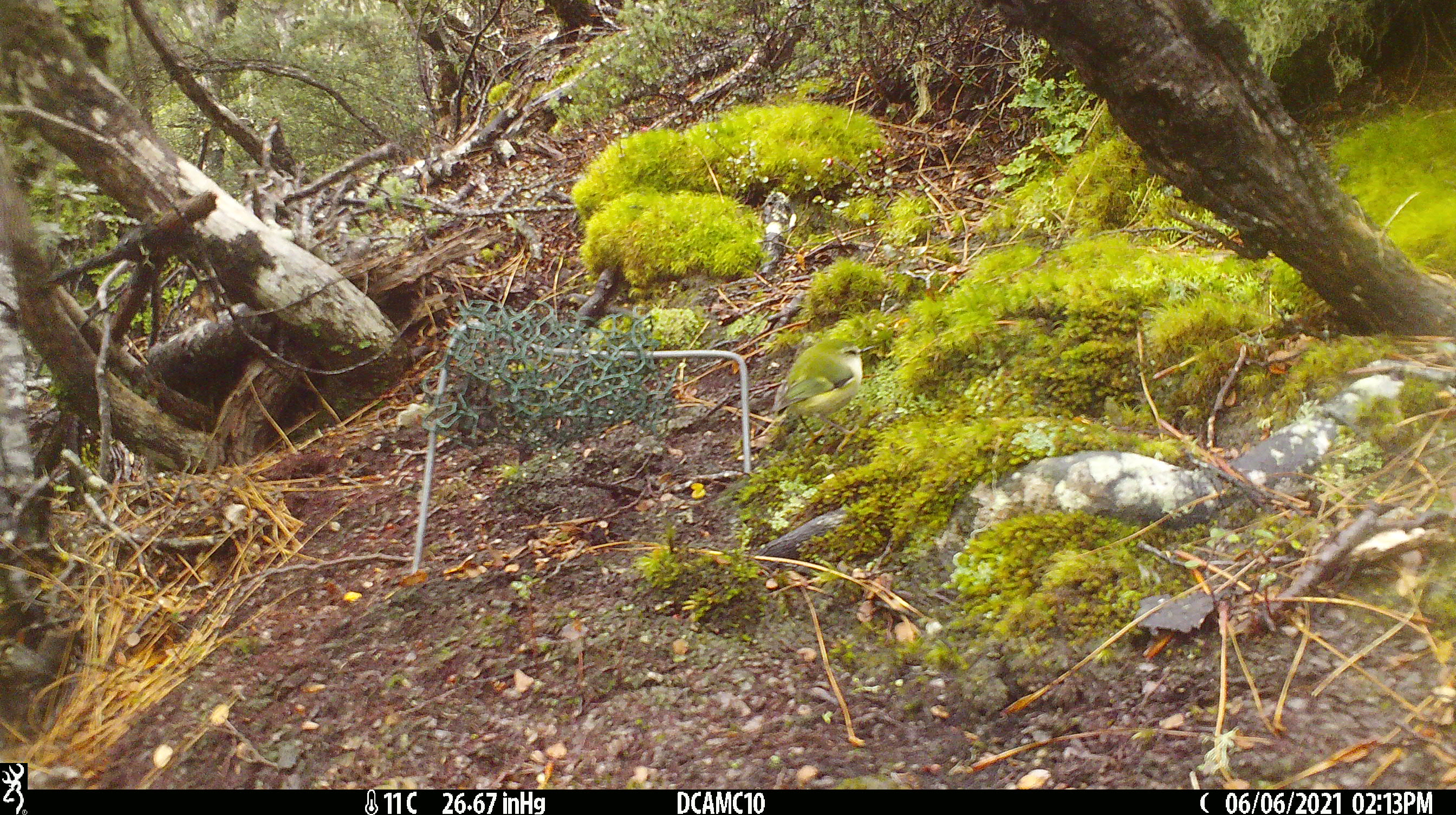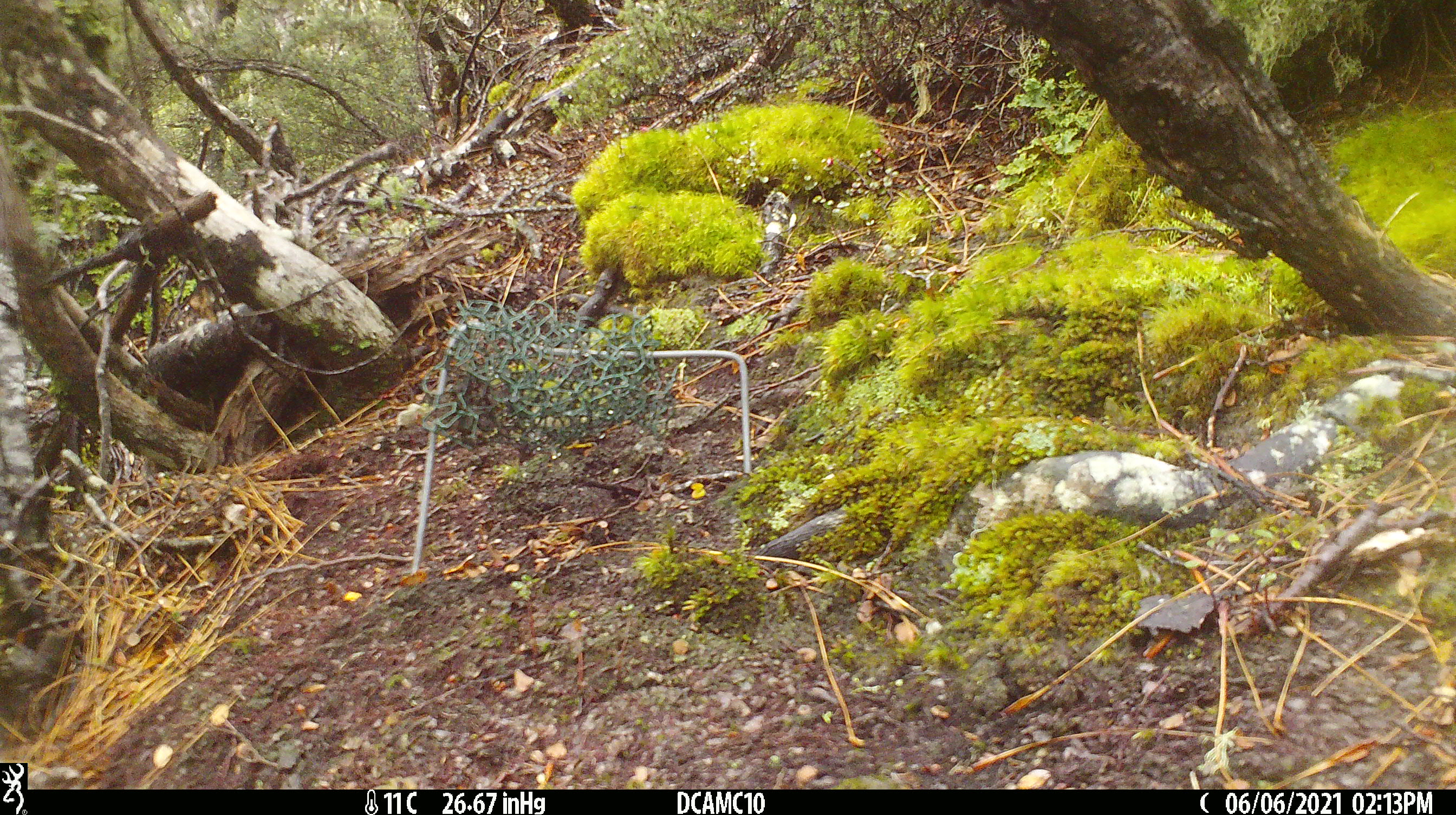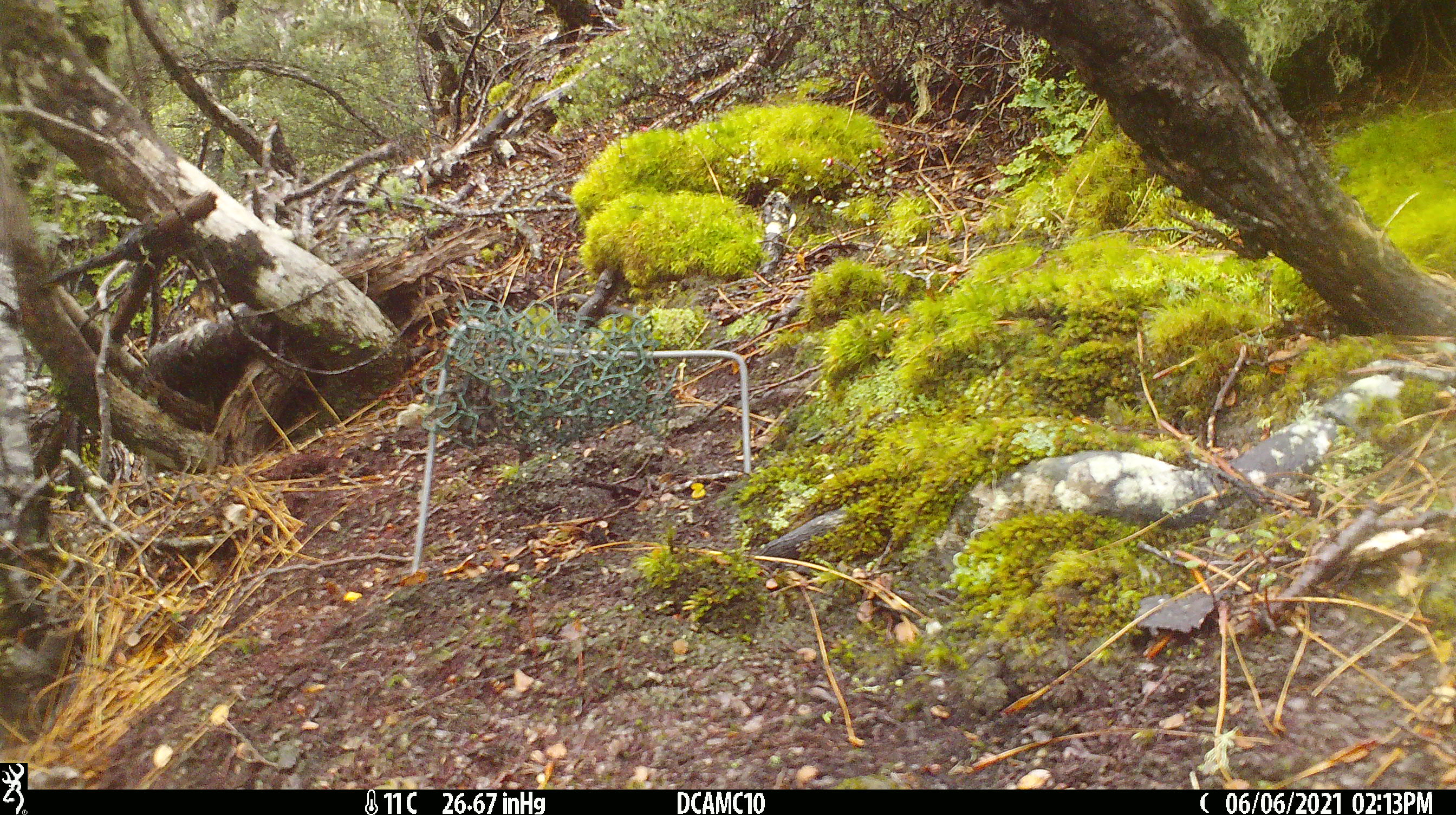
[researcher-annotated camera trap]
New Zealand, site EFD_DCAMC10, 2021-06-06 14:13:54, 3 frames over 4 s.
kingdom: Animalia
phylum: Chordata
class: Aves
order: Passeriformes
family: Acanthisittidae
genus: Acanthisitta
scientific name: Acanthisitta chloris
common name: rifleman